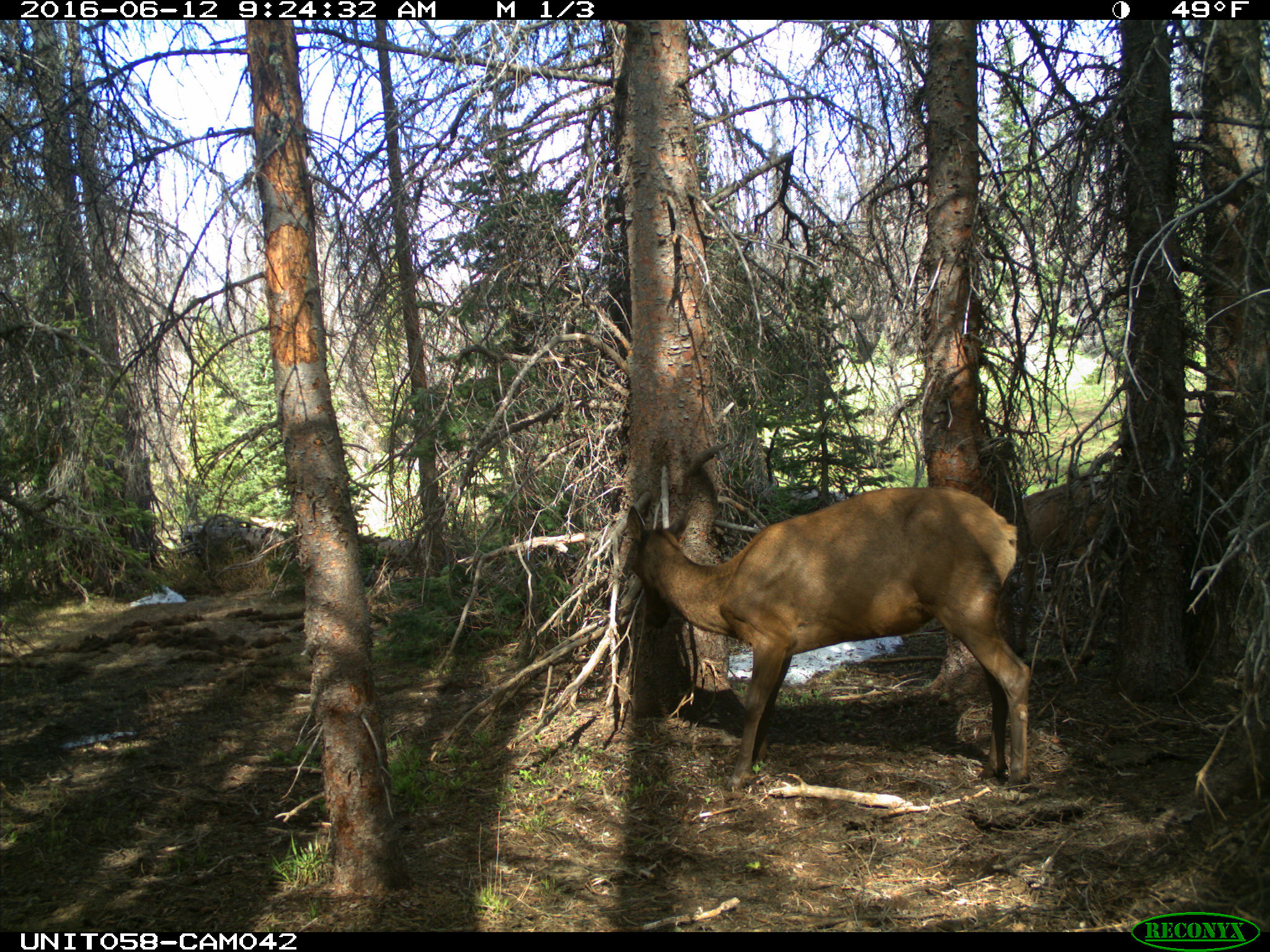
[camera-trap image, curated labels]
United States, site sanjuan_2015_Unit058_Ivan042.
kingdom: Animalia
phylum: Chordata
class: Mammalia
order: Artiodactyla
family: Cervidae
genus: Cervus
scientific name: Cervus elaphus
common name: red deer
Cervus elaphus (red deer).